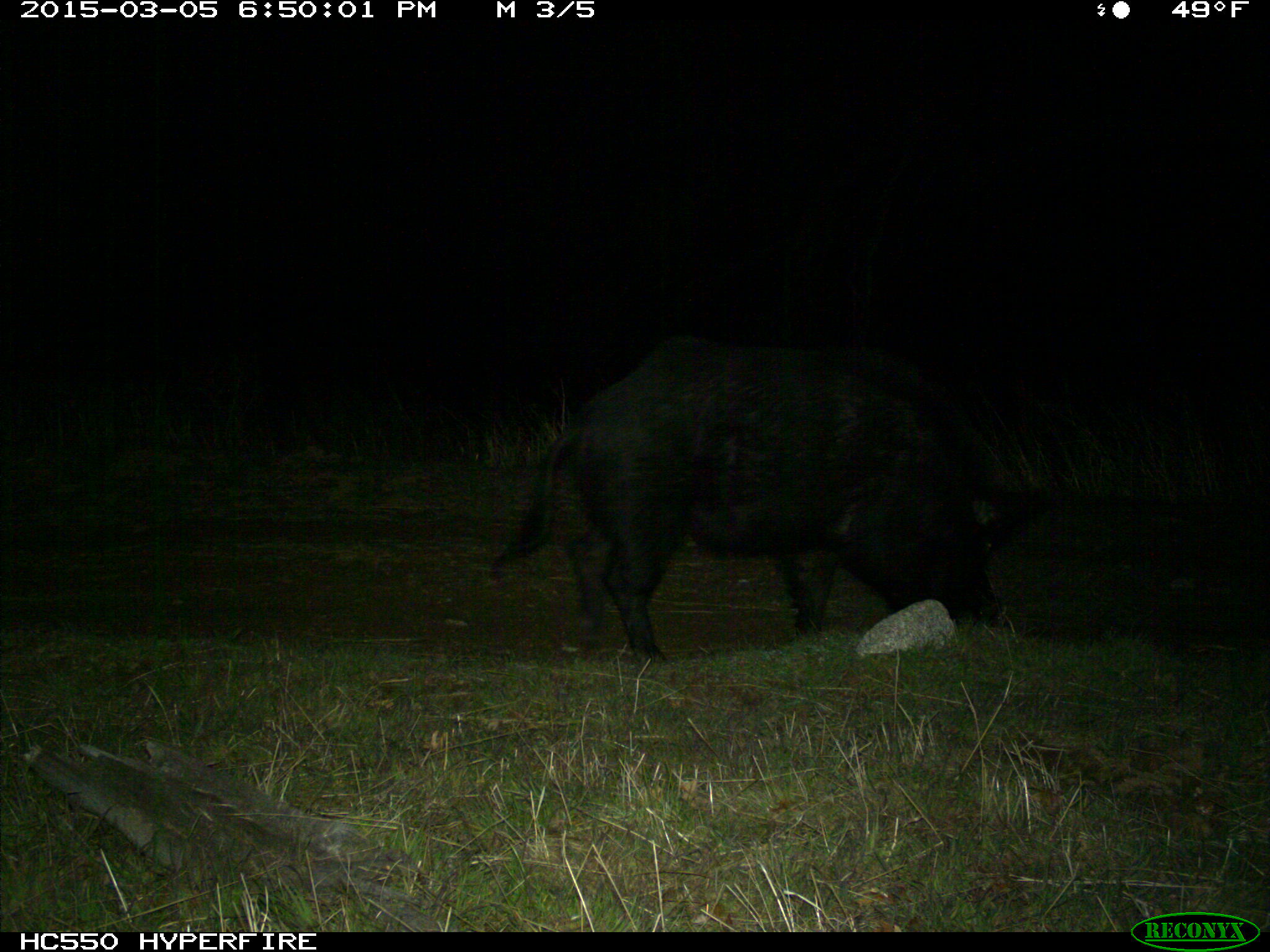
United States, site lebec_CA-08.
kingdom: Animalia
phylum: Chordata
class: Mammalia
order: Artiodactyla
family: Suidae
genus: Sus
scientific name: Sus scrofa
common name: wild boar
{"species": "Sus scrofa (wild boar)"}